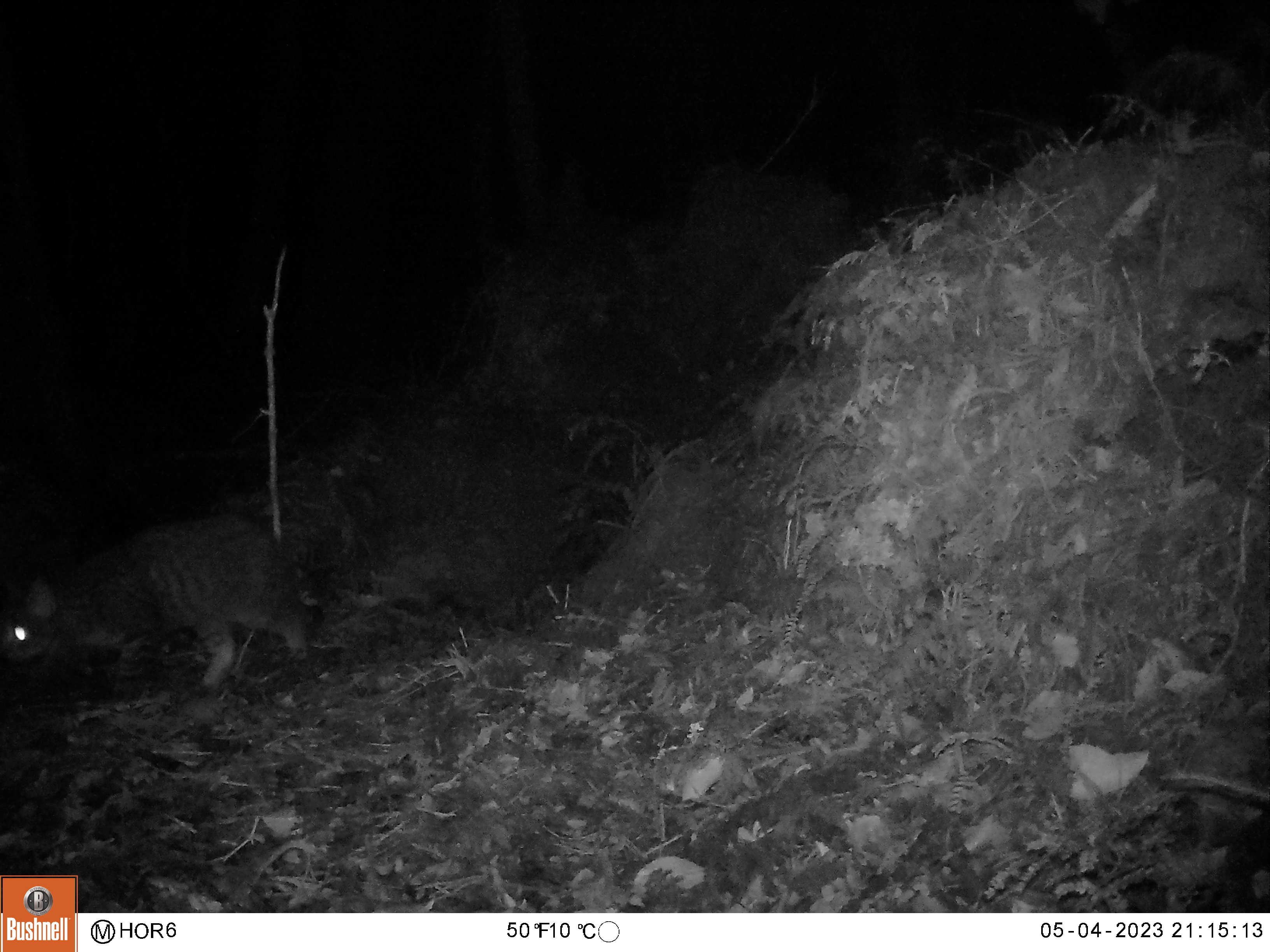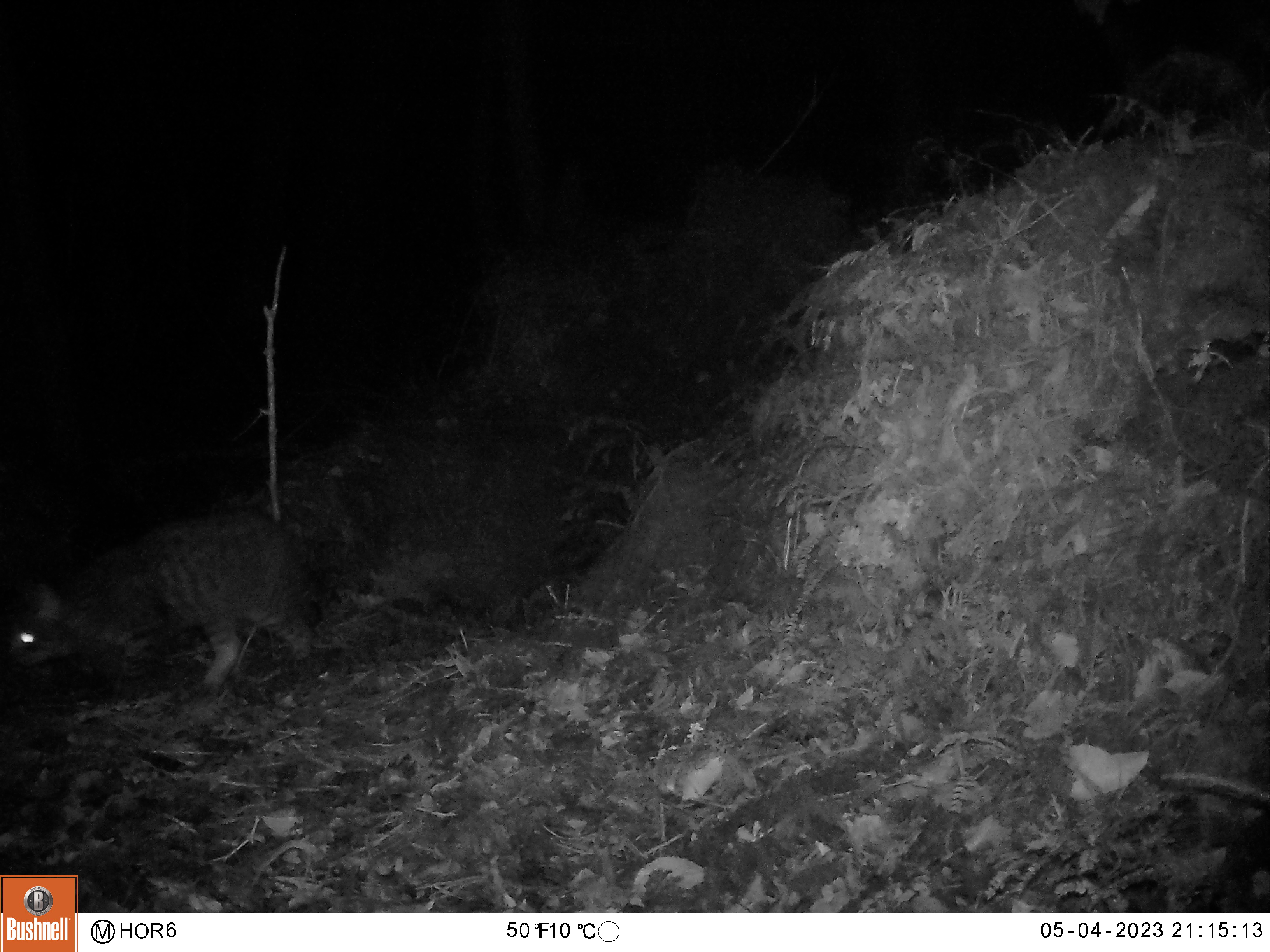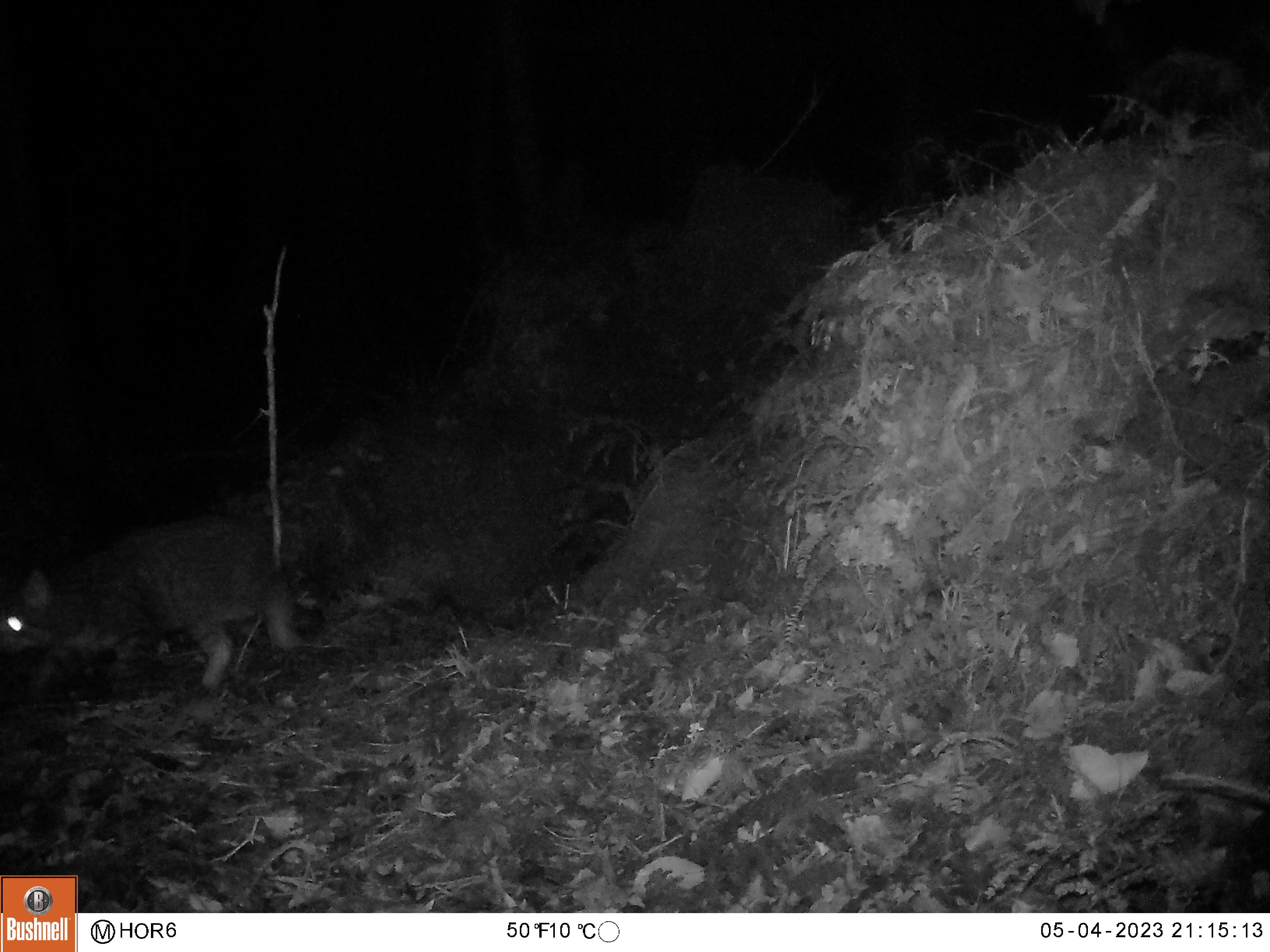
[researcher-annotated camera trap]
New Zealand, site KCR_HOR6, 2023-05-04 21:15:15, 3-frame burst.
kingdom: Animalia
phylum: Chordata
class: Mammalia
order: Carnivora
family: Felidae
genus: Felis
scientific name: Felis catus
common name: domestic cat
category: cat